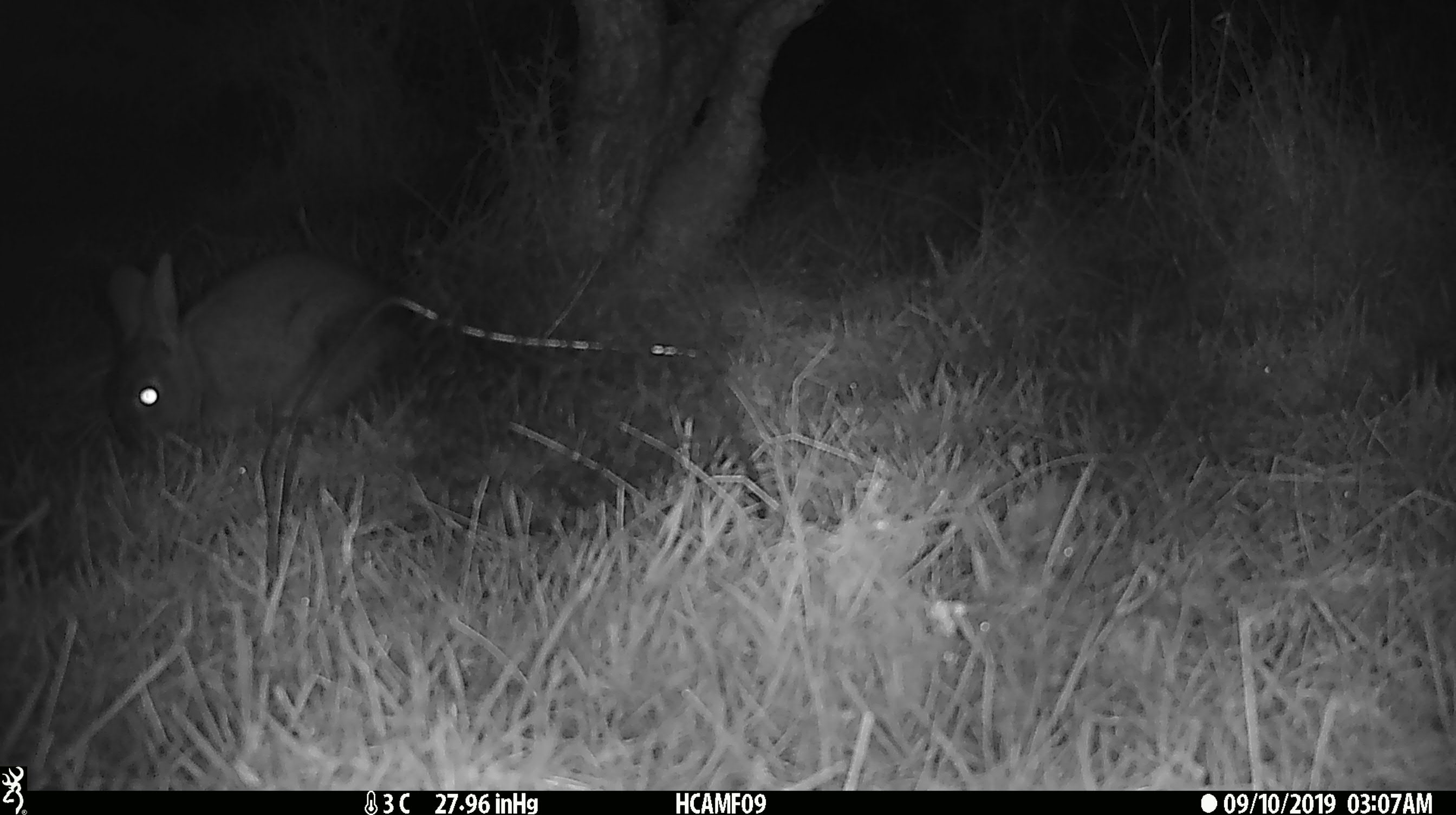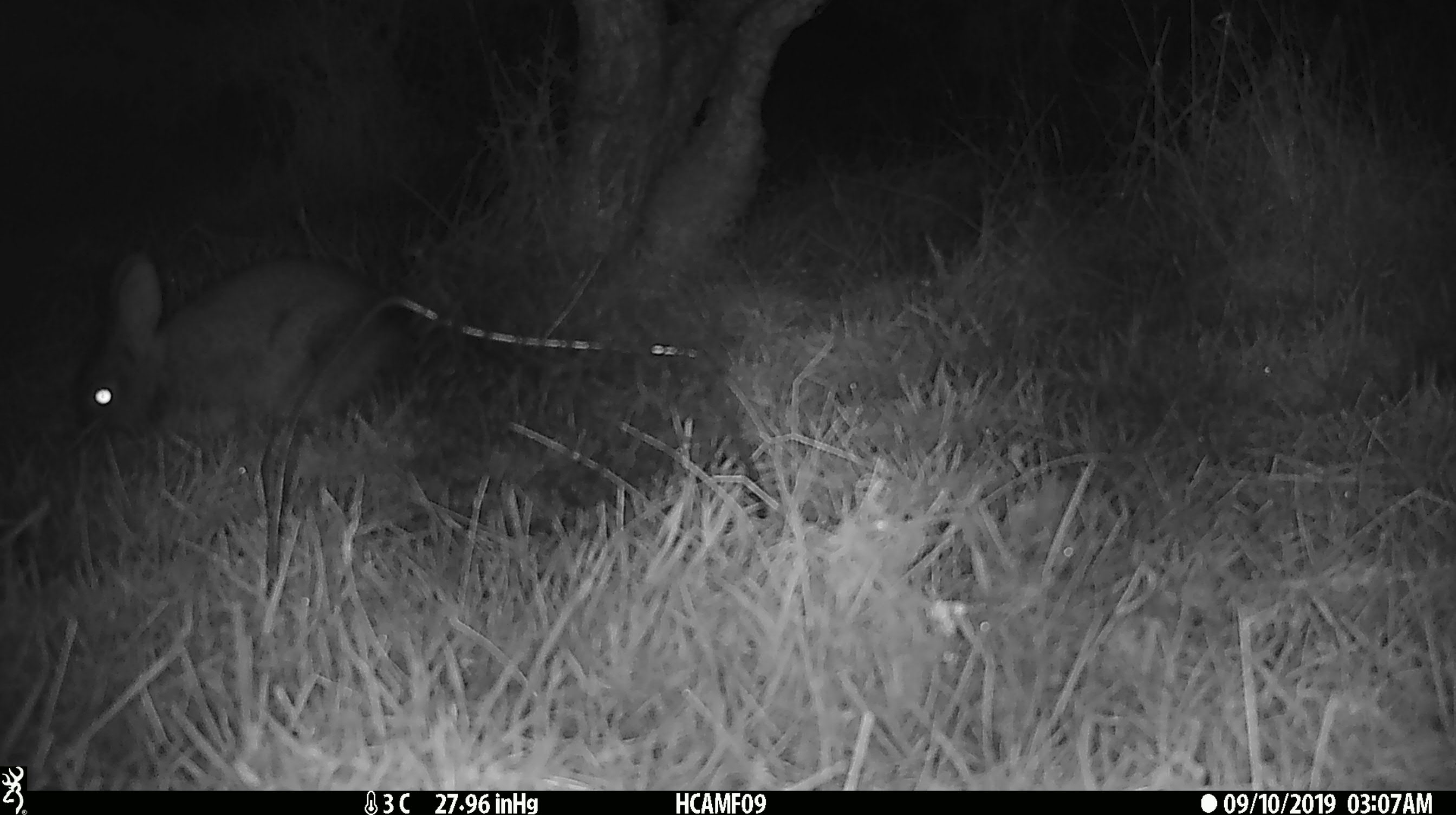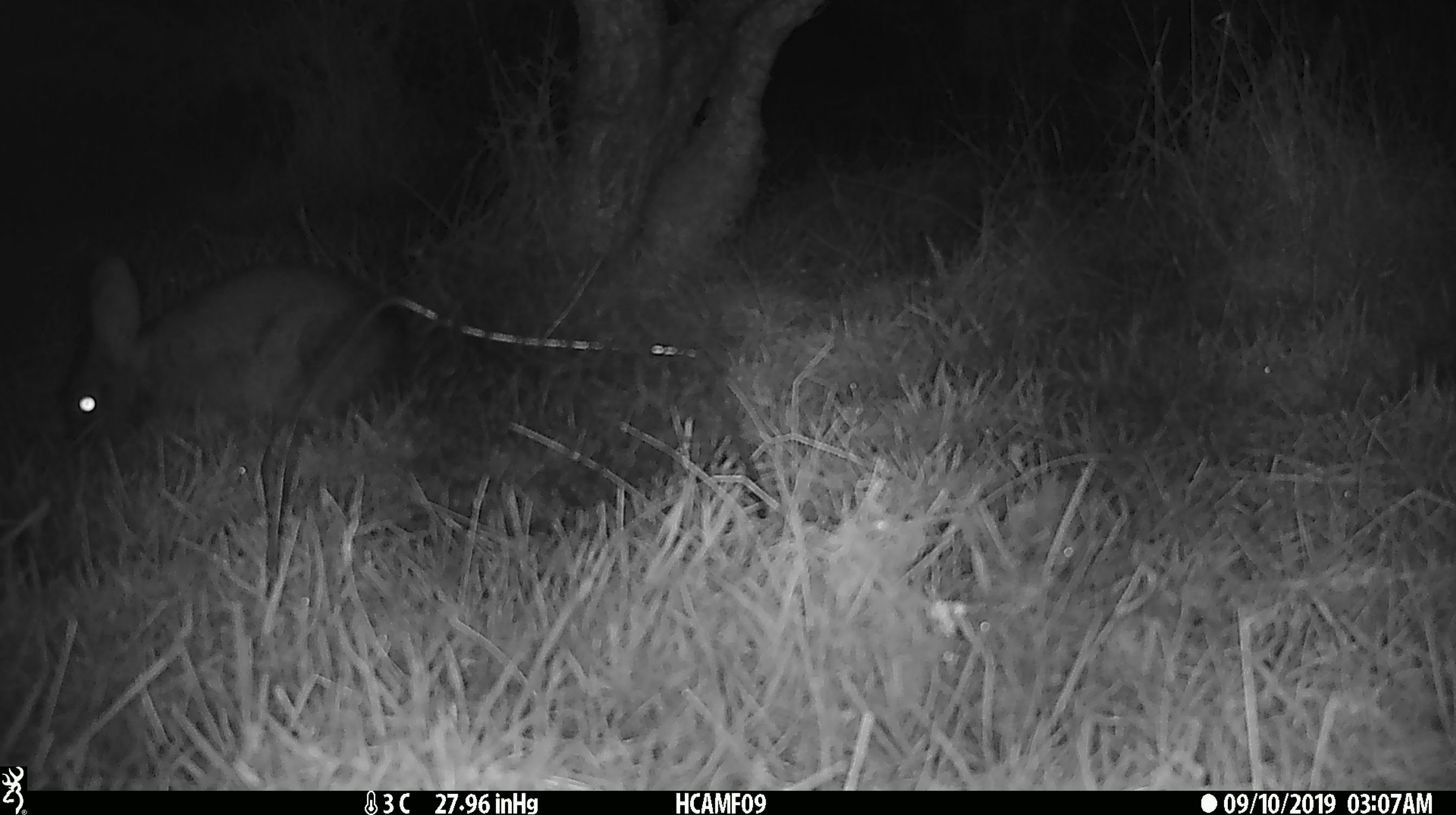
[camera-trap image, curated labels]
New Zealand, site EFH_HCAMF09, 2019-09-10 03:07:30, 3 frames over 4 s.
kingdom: Animalia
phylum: Chordata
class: Mammalia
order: Lagomorpha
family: Leporidae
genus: Oryctolagus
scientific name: Oryctolagus cuniculus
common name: european rabbit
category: rabbit